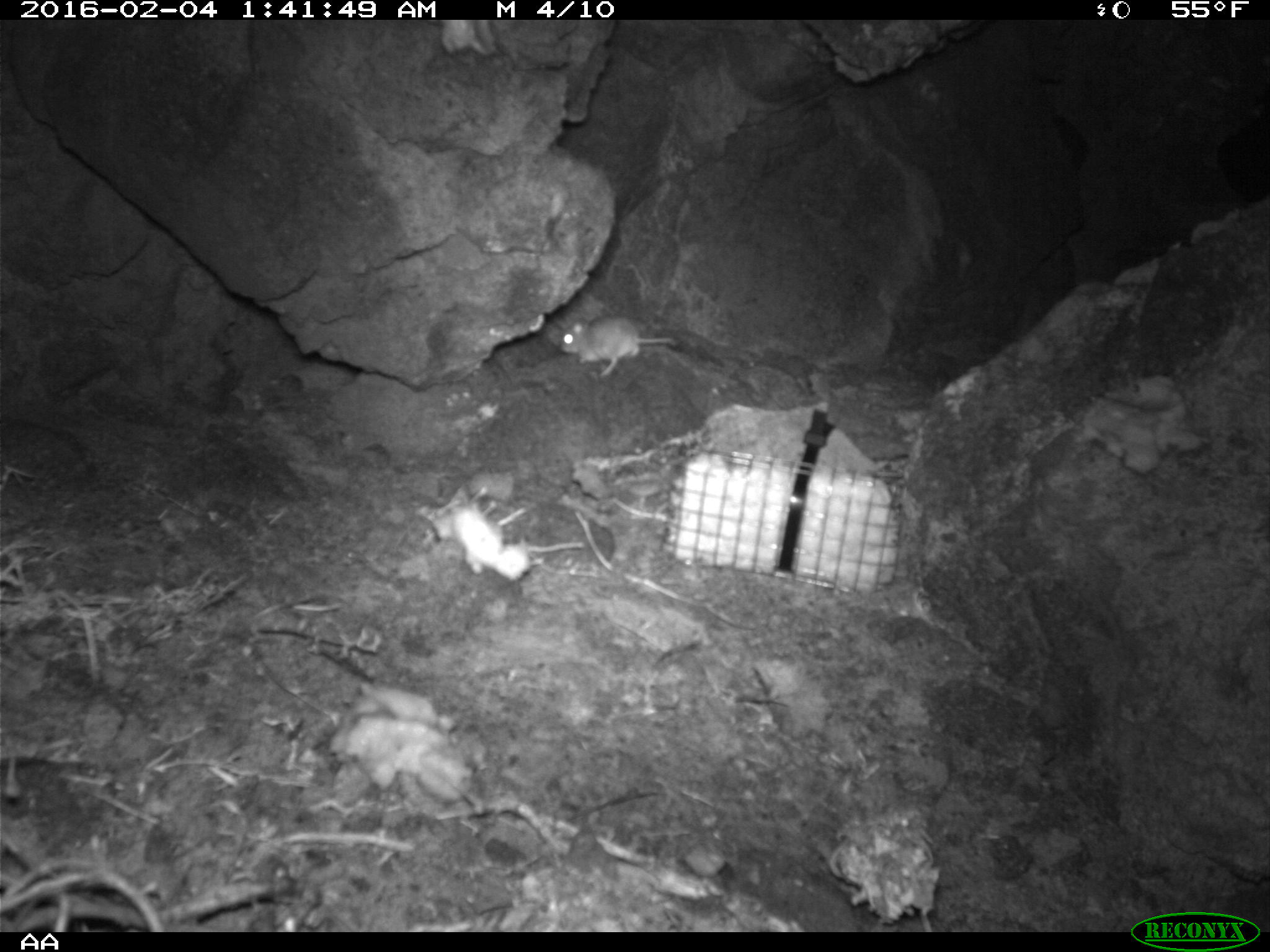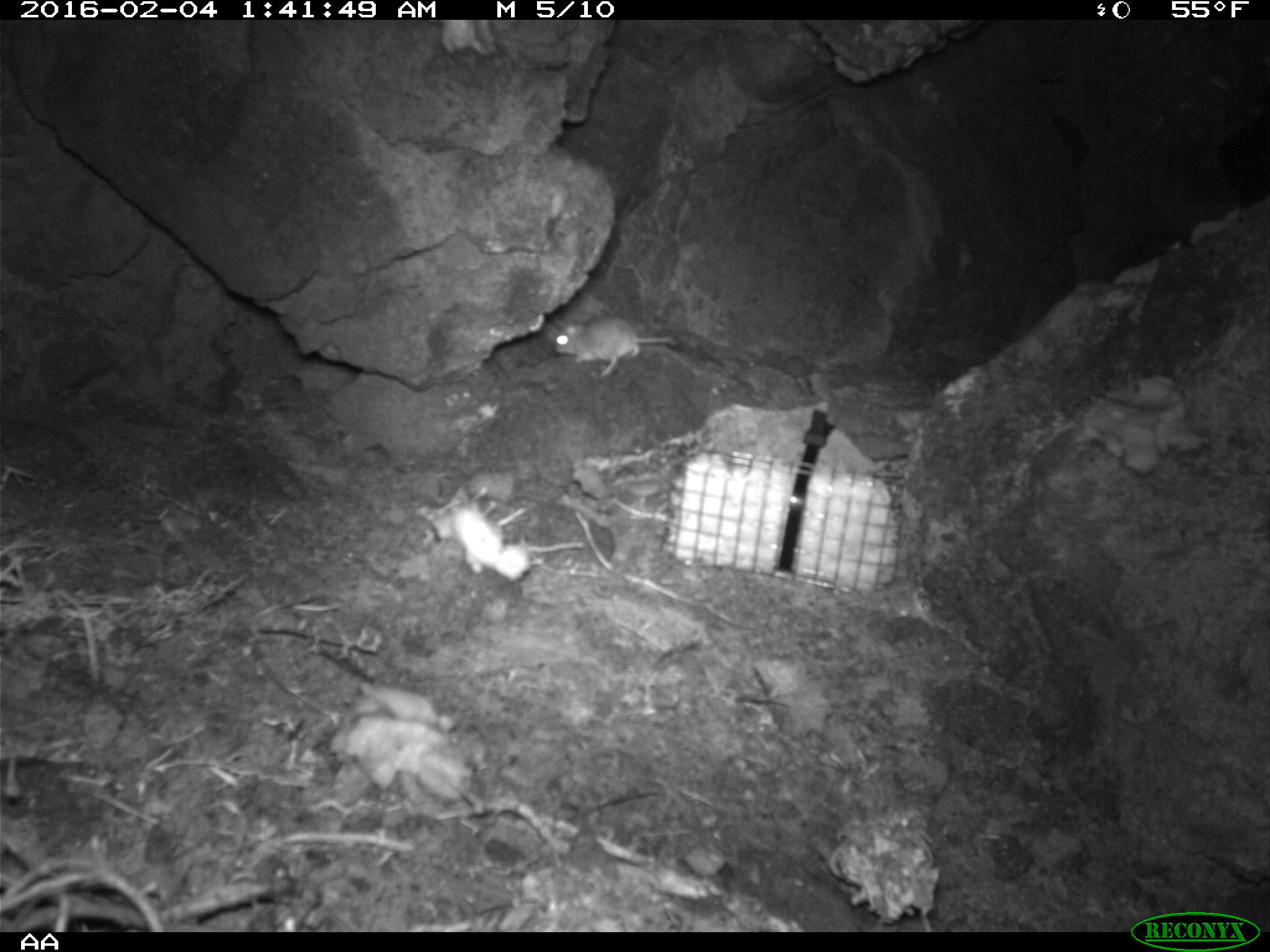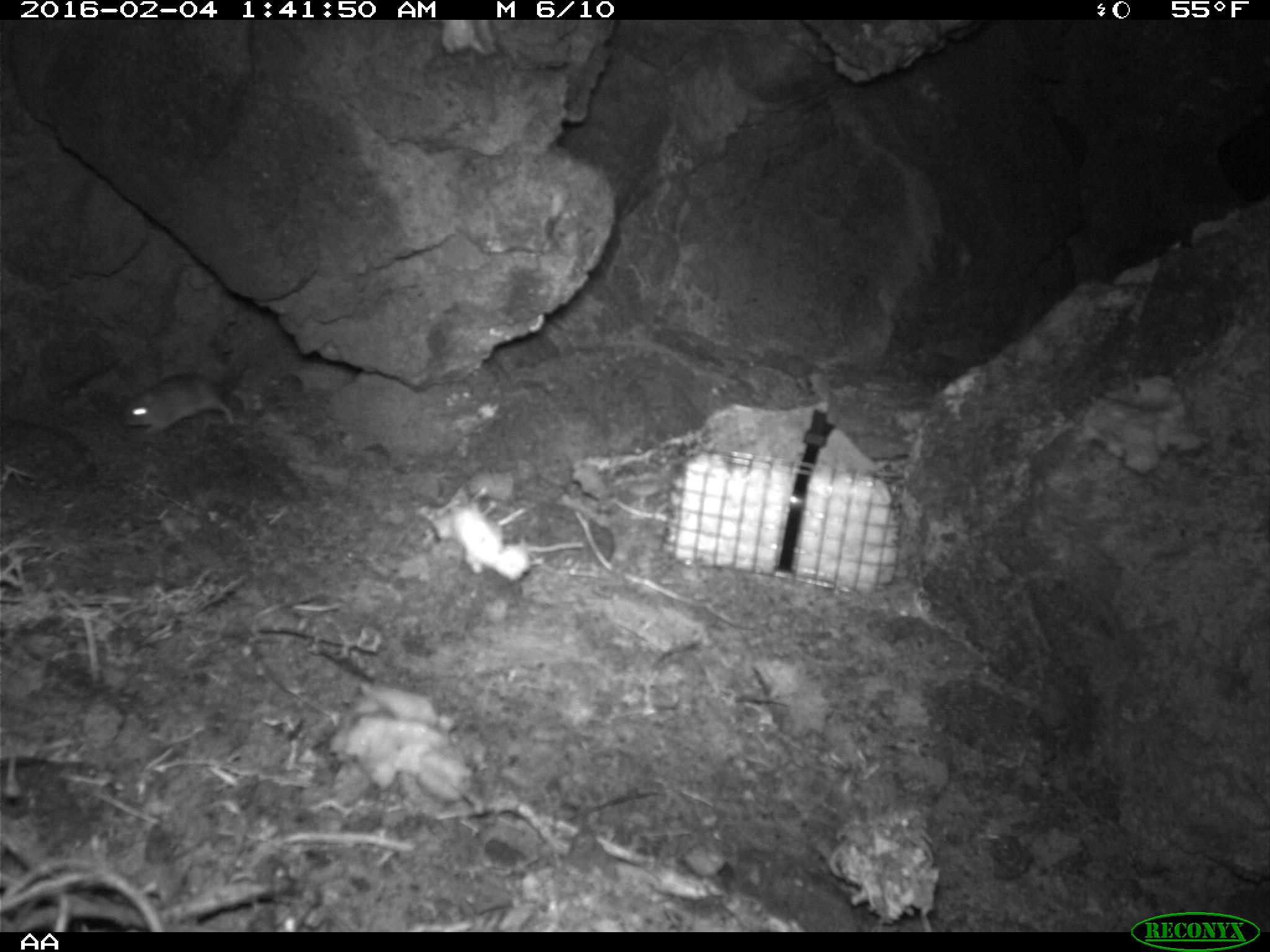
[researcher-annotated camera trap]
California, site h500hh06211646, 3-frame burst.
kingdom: Animalia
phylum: Chordata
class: Mammalia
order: Rodentia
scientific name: Rodentia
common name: rodent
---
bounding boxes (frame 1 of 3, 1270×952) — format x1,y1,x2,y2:
rodent: 559,315,680,376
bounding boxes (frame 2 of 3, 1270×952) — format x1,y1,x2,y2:
rodent: 554,317,677,377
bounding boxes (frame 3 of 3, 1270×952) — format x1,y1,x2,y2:
rodent: 118,371,234,434